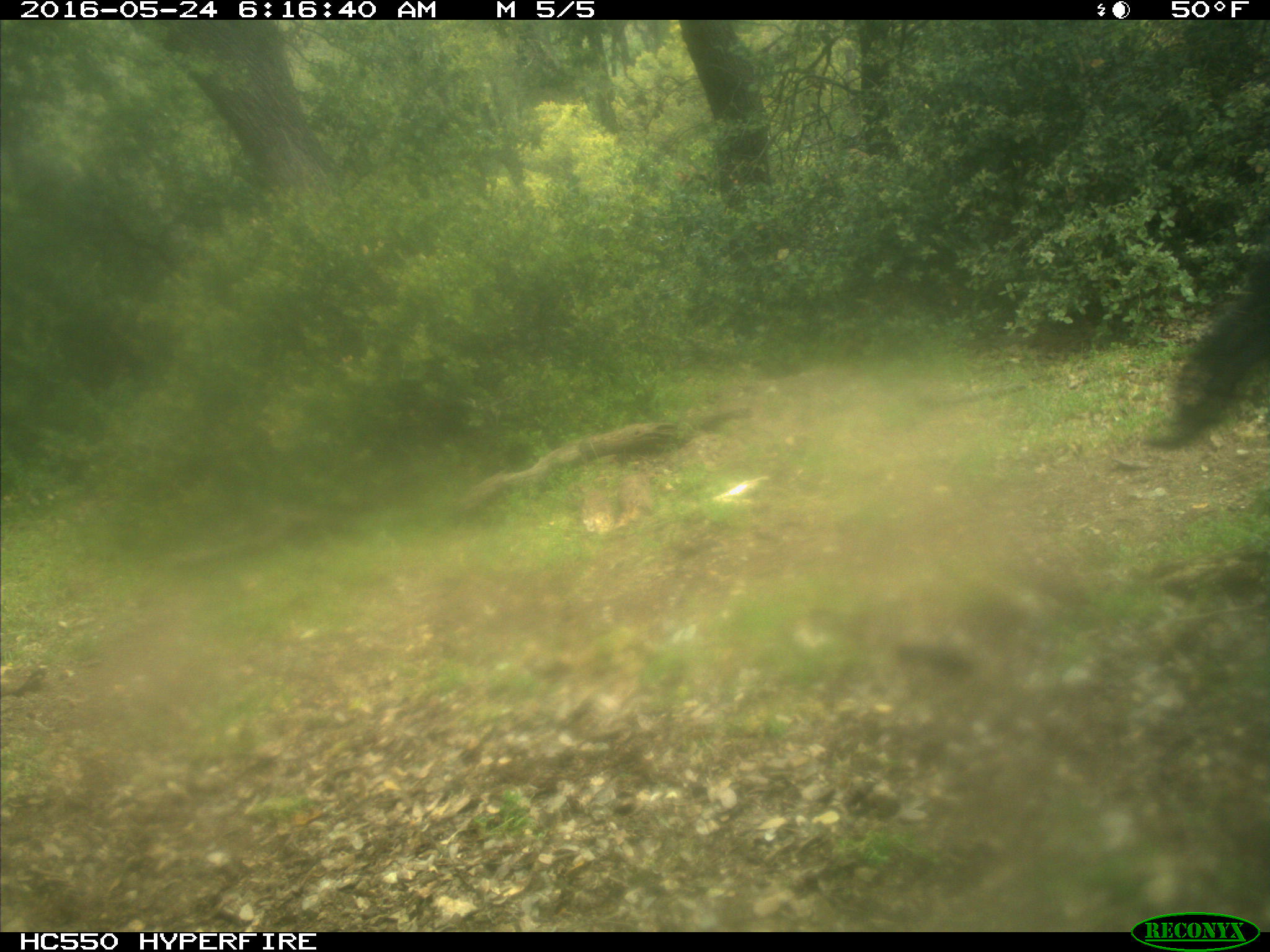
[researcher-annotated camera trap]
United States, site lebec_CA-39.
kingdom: Animalia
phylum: Chordata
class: Mammalia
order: Artiodactyla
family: Bovidae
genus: Bos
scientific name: Bos taurus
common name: domestic cow